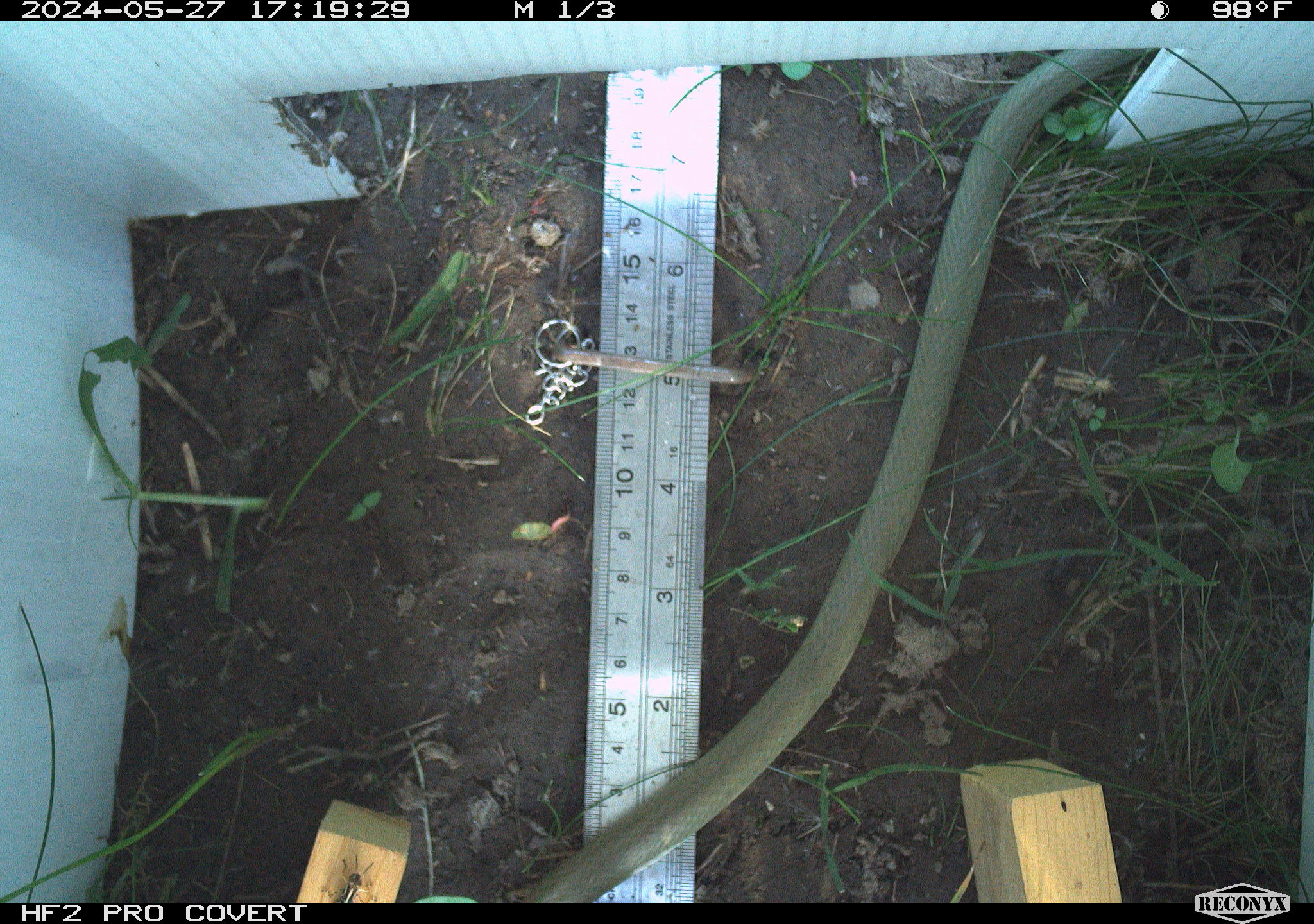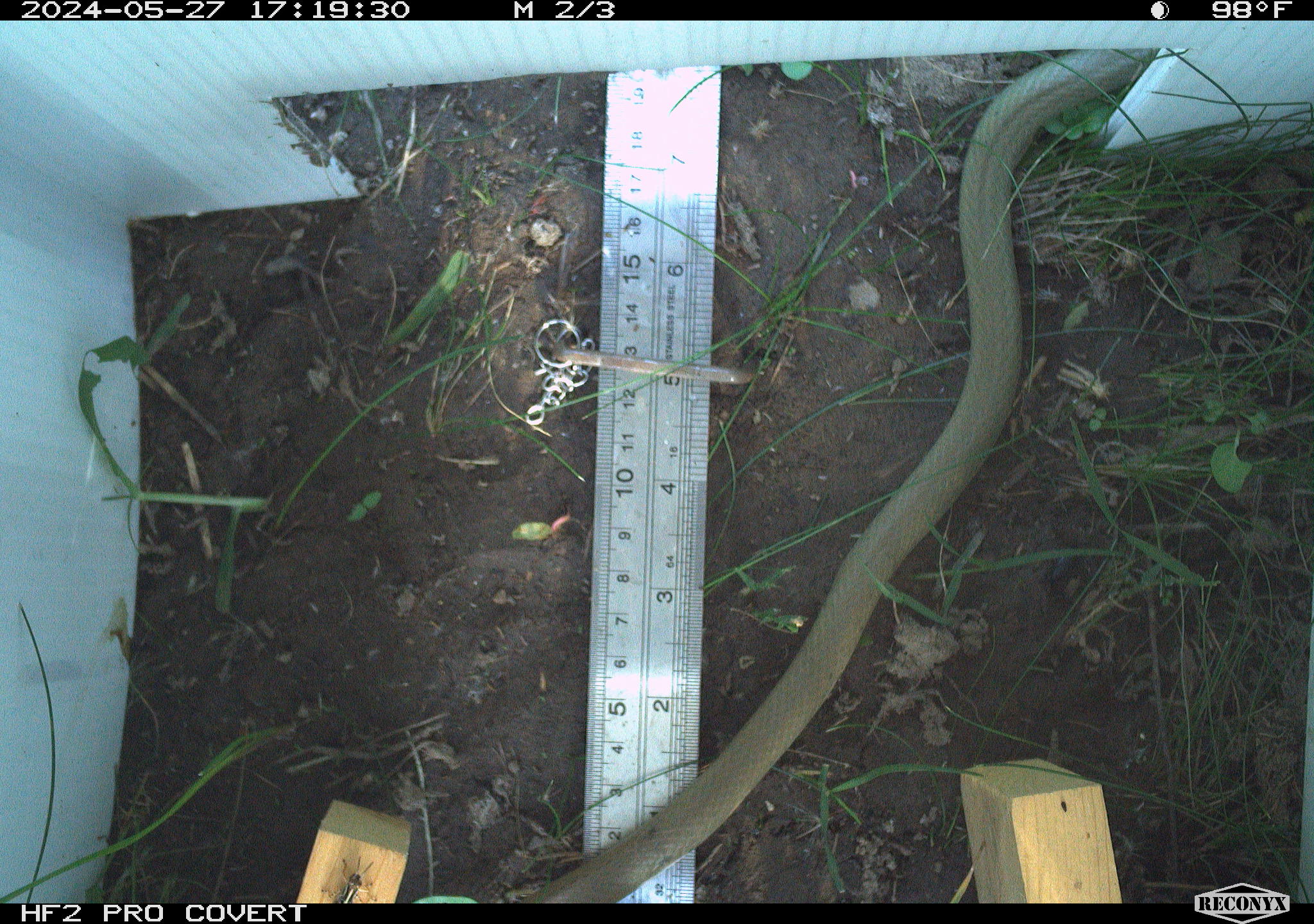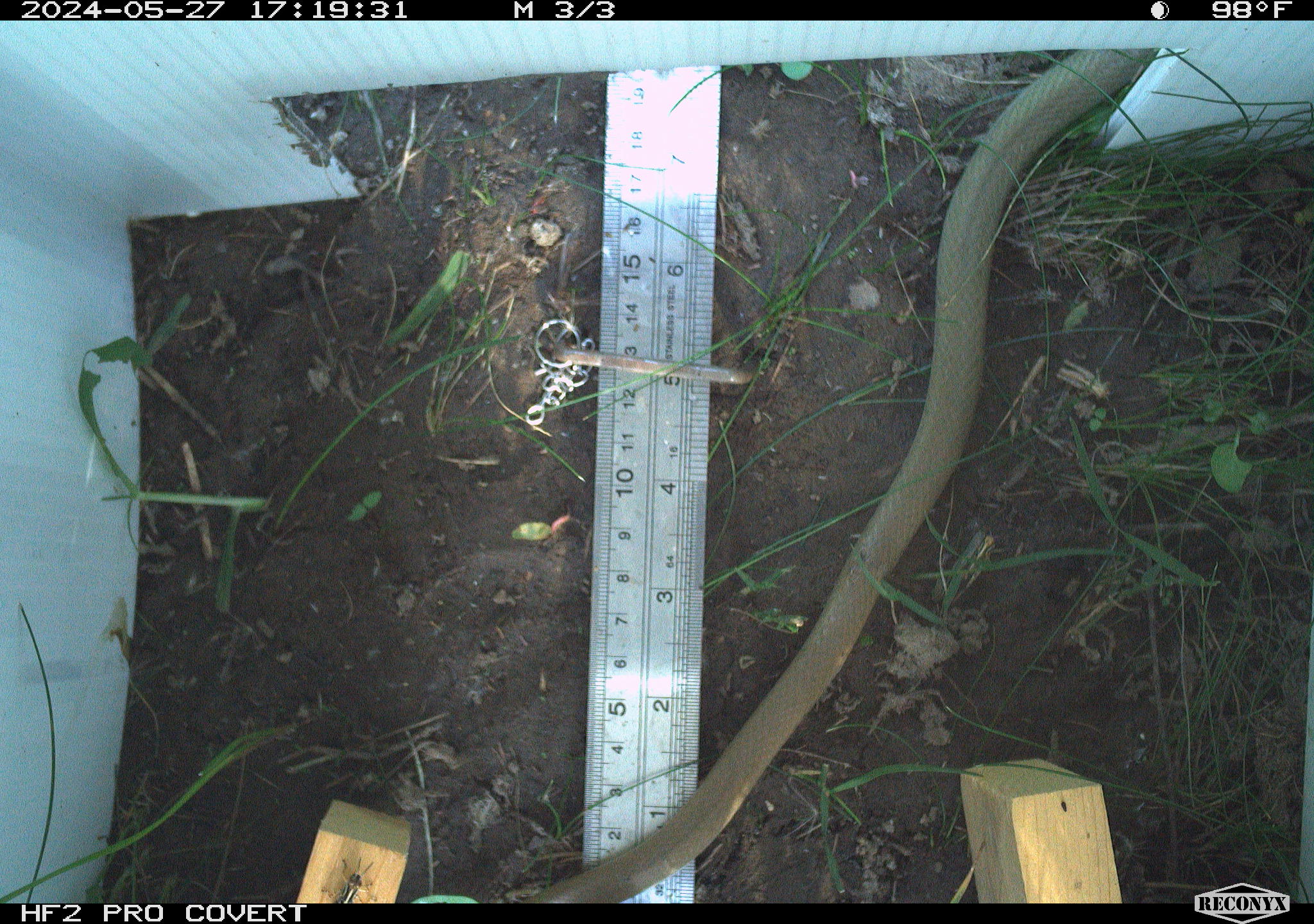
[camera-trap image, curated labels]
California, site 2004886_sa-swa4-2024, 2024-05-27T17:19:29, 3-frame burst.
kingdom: Animalia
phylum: Chordata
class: Reptilia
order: Squamata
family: Colubridae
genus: Coluber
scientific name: Coluber constrictor mormon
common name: western yellow-bellied racer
Western yellow-bellied racer (Coluber constrictor mormon).